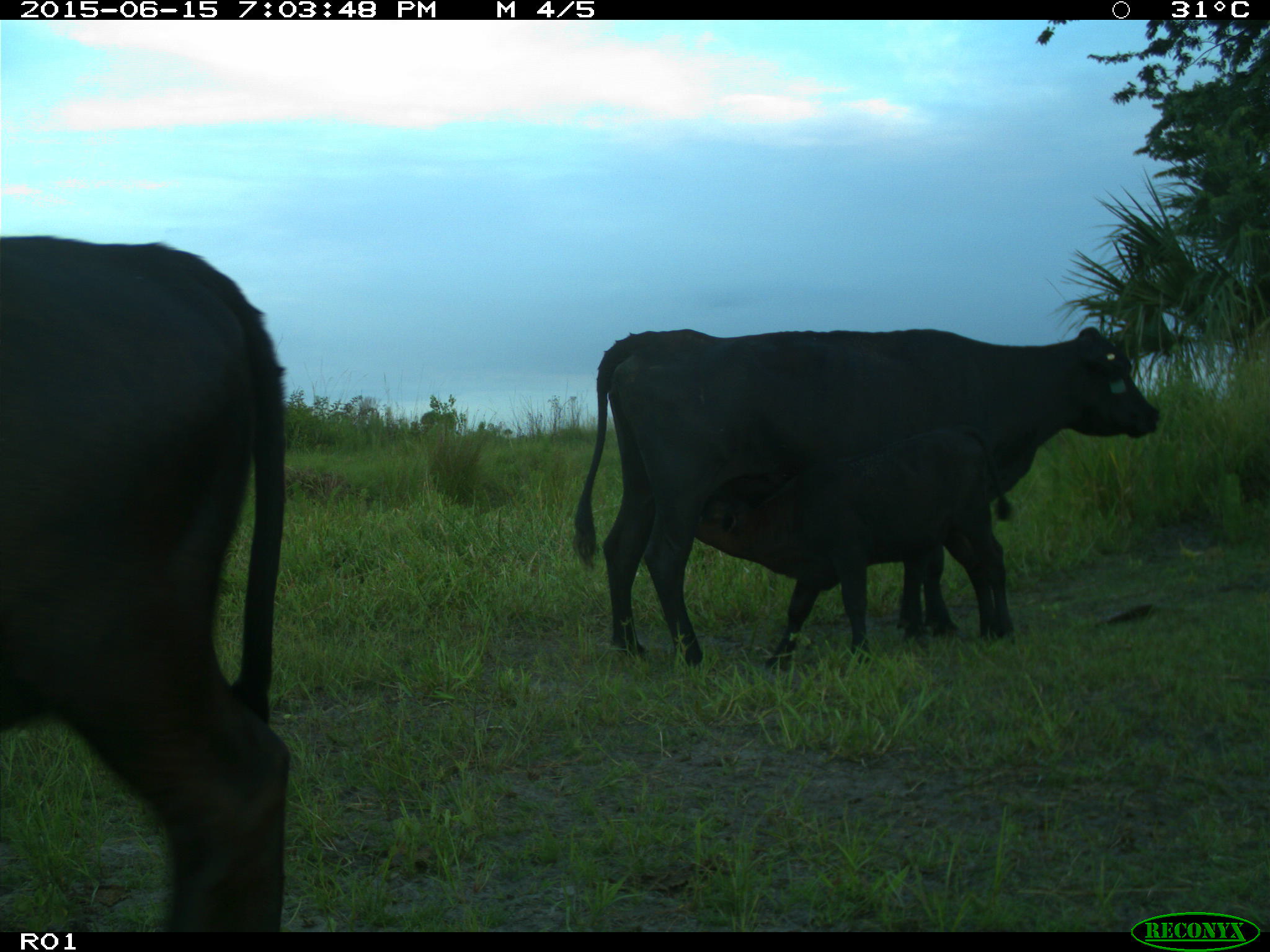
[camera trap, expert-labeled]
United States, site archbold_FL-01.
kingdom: Animalia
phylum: Chordata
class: Mammalia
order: Artiodactyla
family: Bovidae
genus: Bos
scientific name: Bos taurus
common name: domestic cow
Bos taurus (domestic cow).